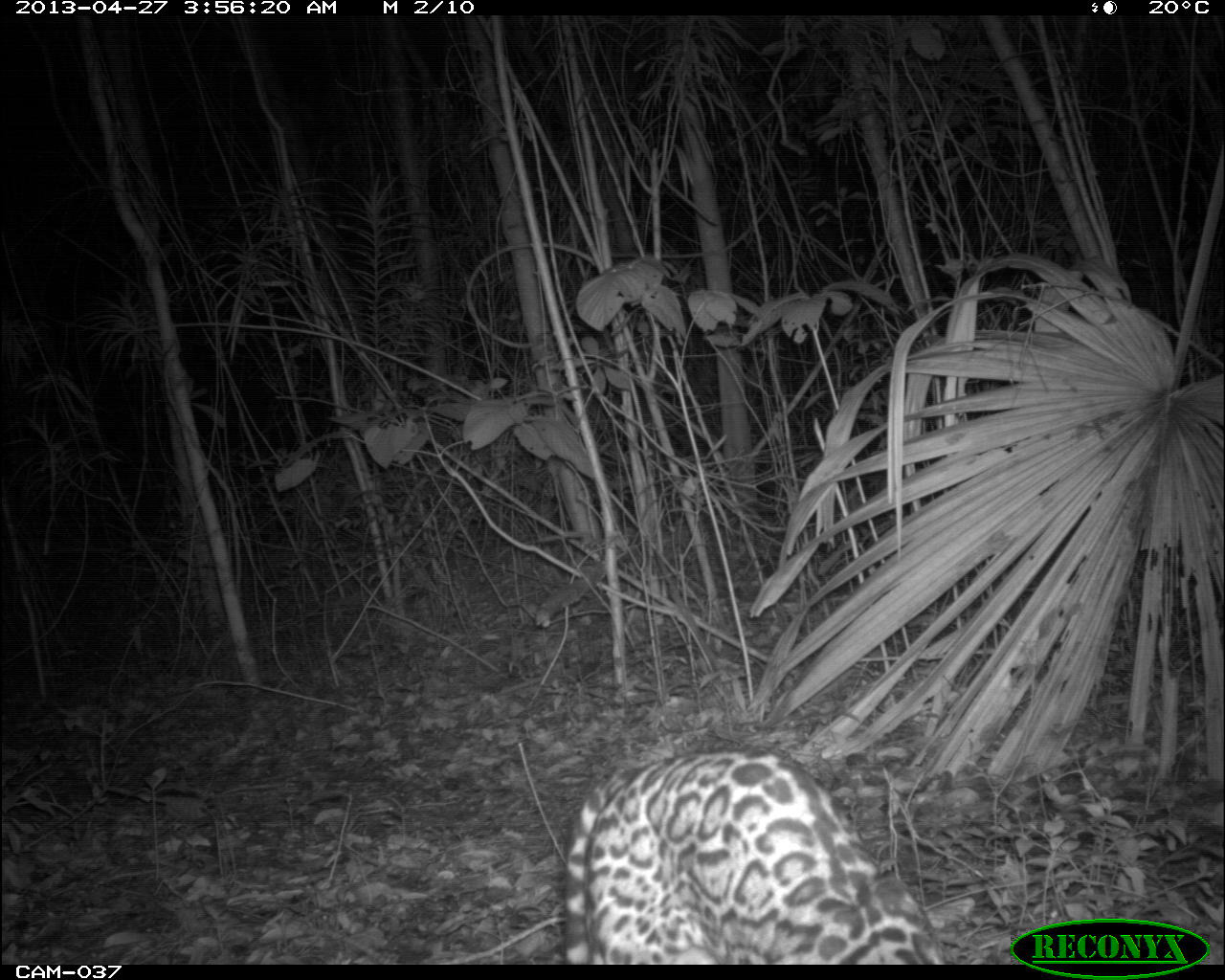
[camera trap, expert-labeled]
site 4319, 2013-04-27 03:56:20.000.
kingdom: Animalia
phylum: Chordata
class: Mammalia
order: Carnivora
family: Felidae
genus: Leopardus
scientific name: Leopardus pardalis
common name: ocelot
Leopardus pardalis (ocelot), count 1.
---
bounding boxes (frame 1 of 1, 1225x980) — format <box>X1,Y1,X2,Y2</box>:
leopardus pardalis: <box>560,743,946,965</box>